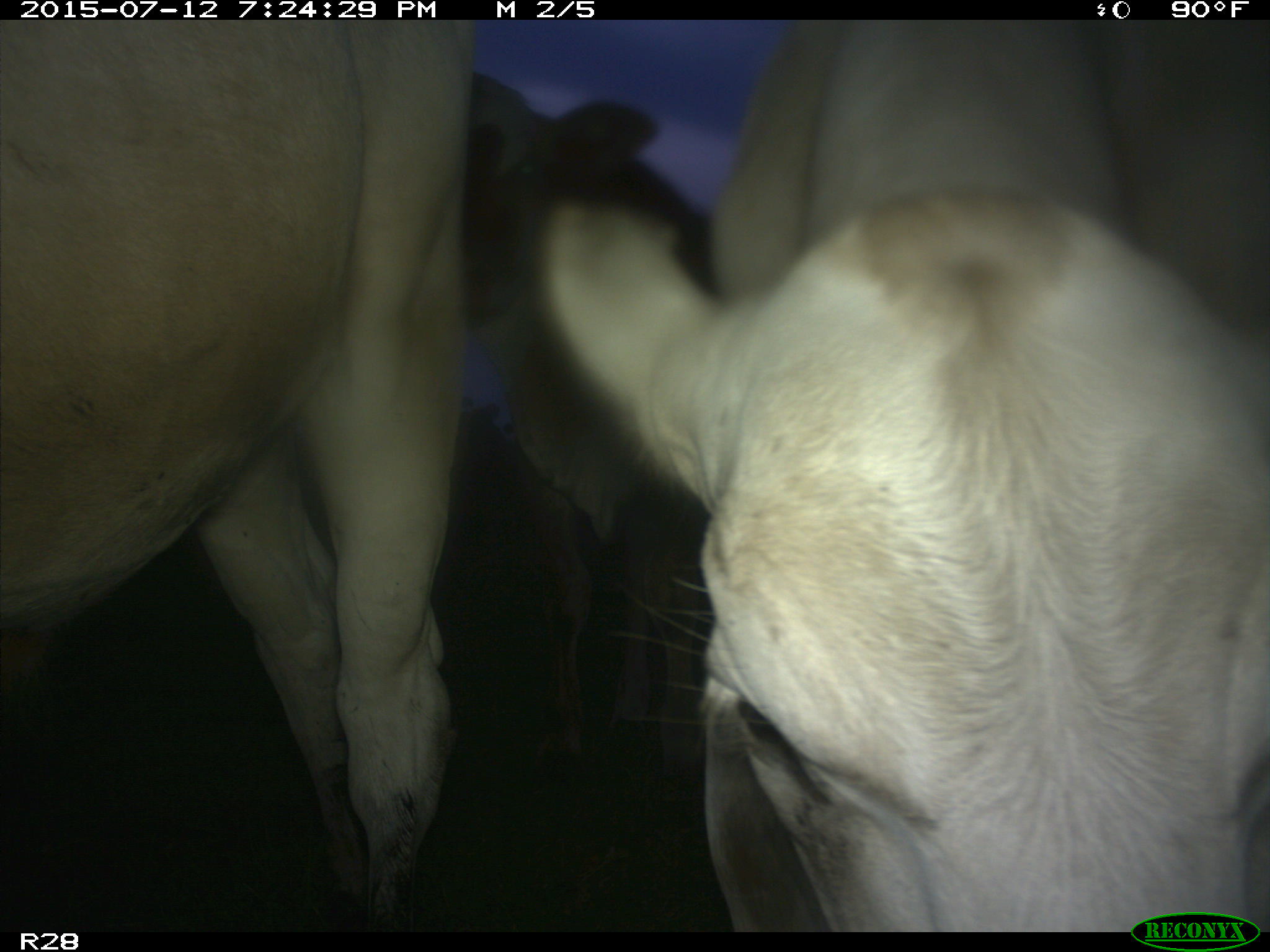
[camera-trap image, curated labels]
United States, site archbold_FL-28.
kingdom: Animalia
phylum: Chordata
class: Mammalia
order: Artiodactyla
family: Bovidae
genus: Bos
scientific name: Bos taurus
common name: domestic cow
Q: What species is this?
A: Bos taurus (domestic cow).